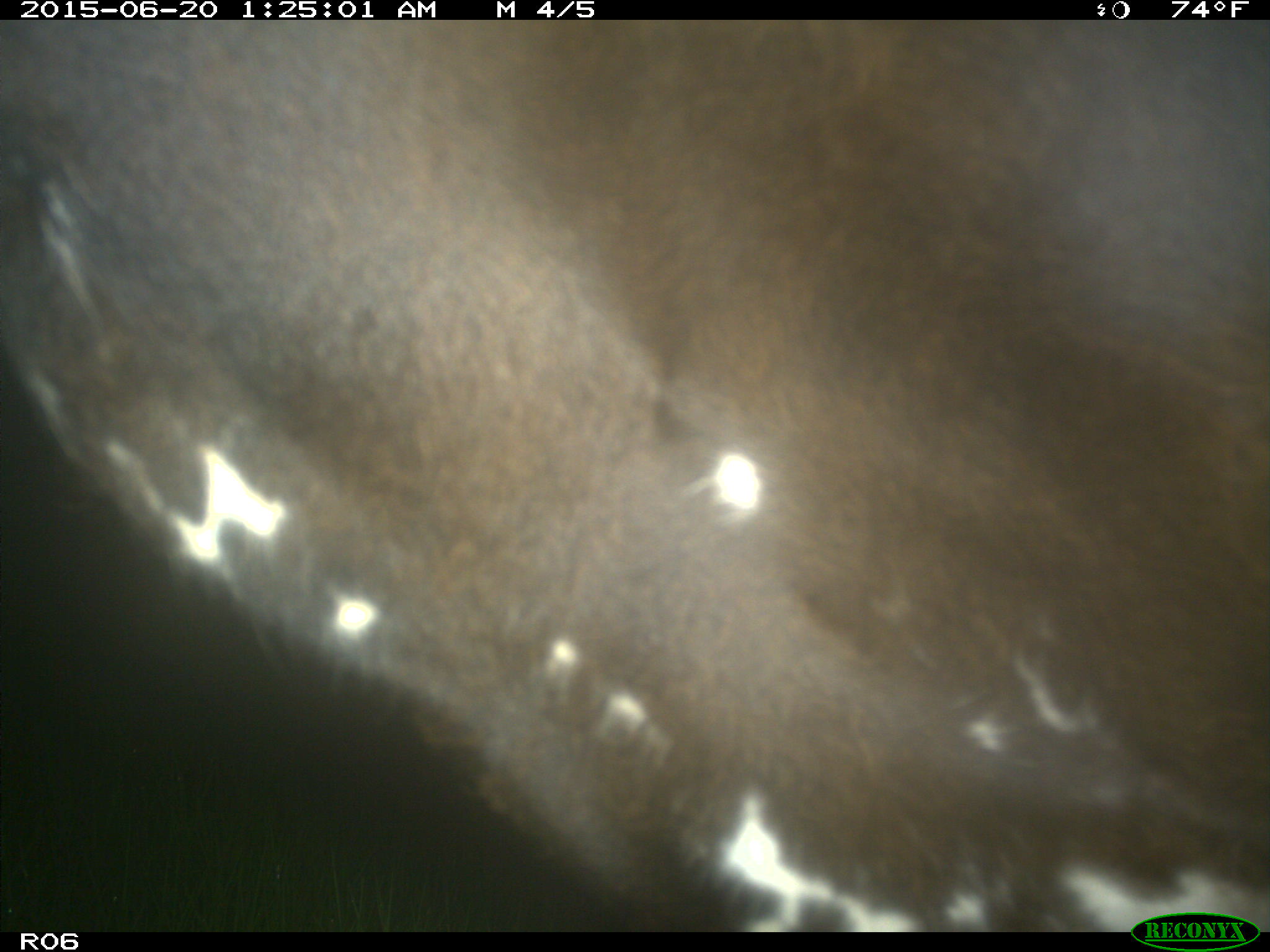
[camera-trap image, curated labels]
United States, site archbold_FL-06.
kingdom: Animalia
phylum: Chordata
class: Mammalia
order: Artiodactyla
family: Bovidae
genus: Bos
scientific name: Bos taurus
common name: domestic cow